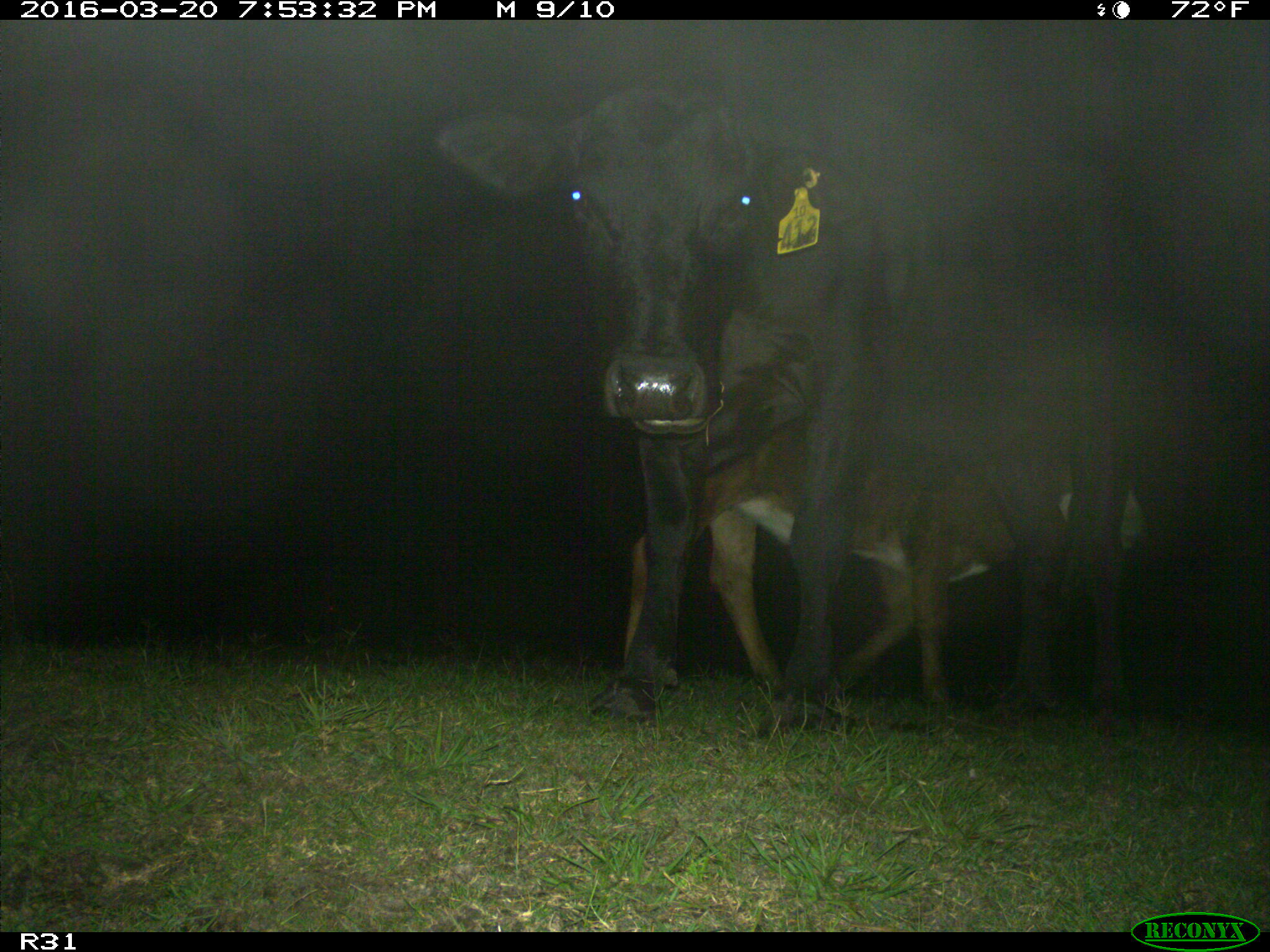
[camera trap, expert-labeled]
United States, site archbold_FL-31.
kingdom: Animalia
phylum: Chordata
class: Mammalia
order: Artiodactyla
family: Bovidae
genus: Bos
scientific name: Bos taurus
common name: domestic cow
Bos taurus (domestic cow).